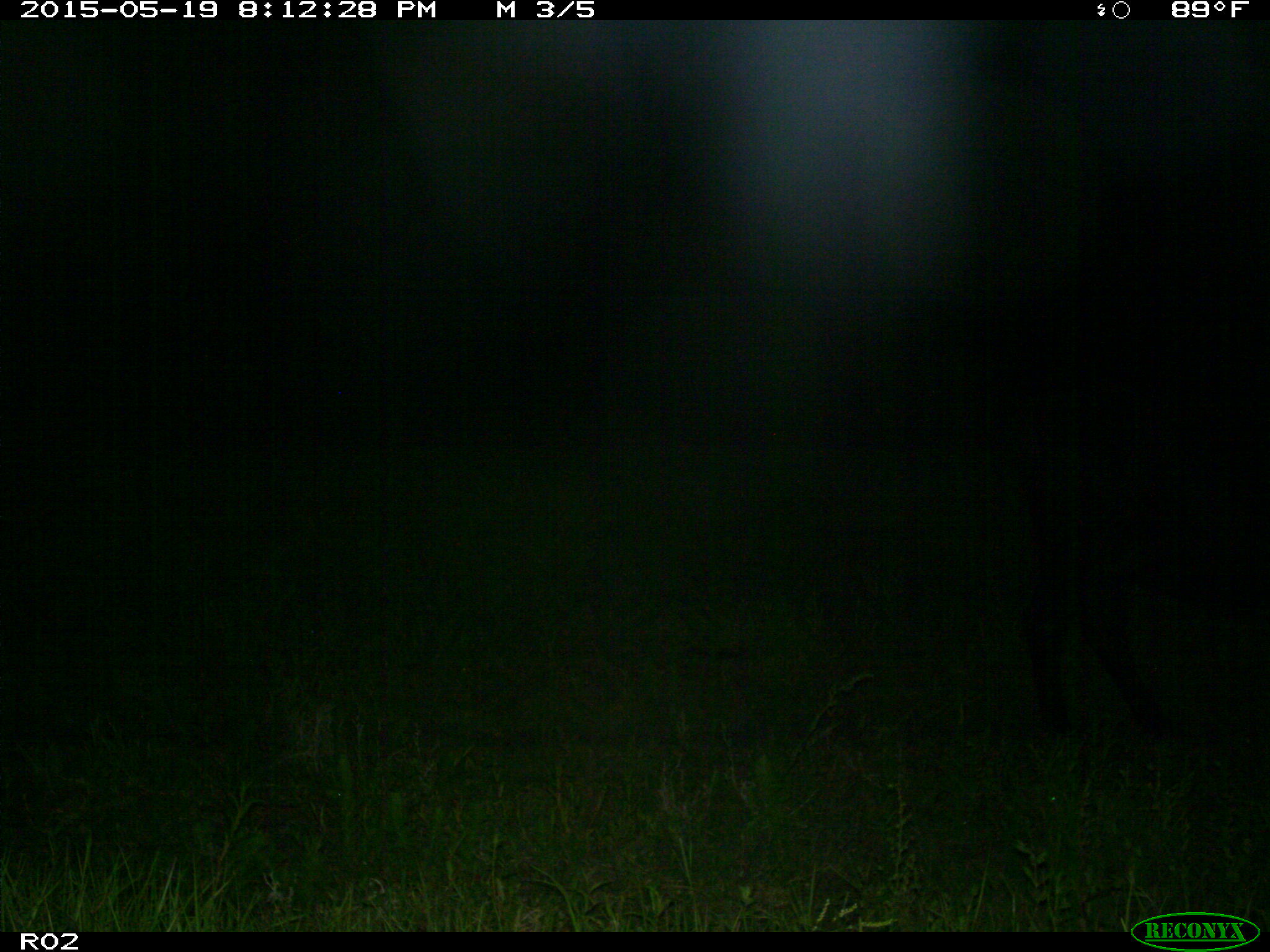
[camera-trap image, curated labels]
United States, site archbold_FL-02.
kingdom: Animalia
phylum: Chordata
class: Mammalia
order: Artiodactyla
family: Bovidae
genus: Bos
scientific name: Bos taurus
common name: domestic cow